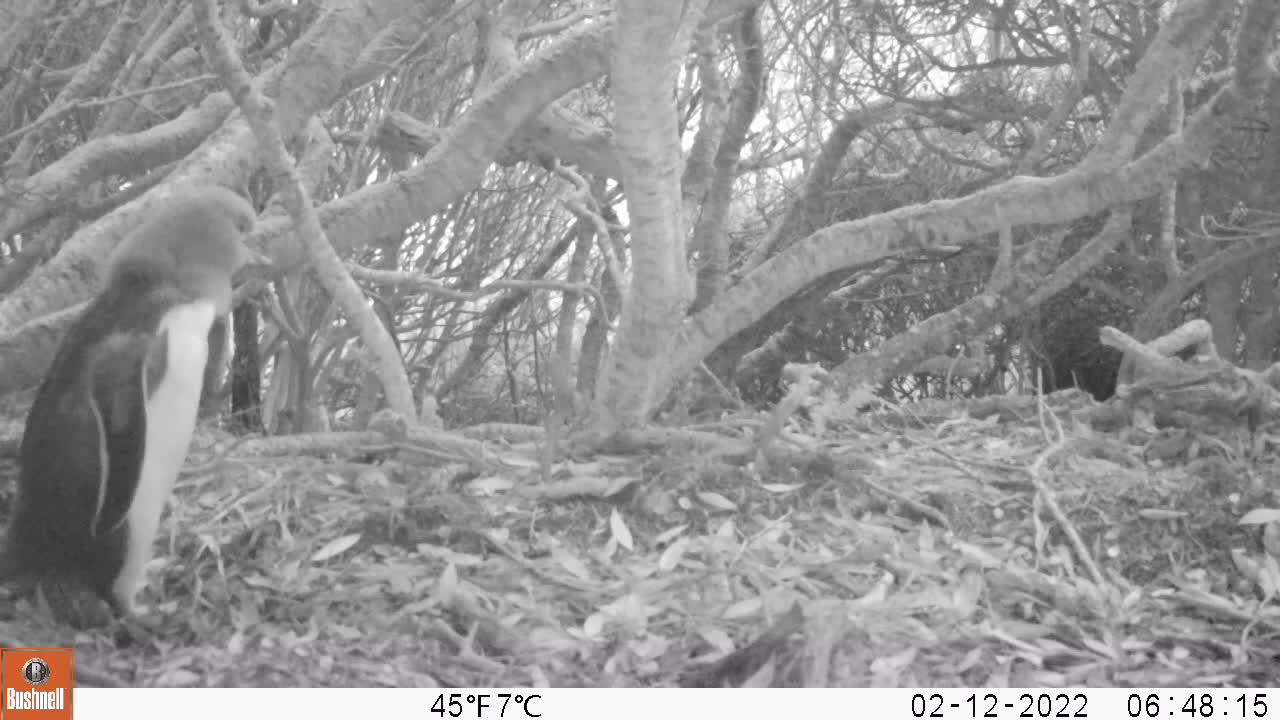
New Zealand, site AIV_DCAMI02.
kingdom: Animalia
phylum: Chordata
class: Aves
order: Sphenisciformes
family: Spheniscidae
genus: Megadyptes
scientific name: Megadyptes antipodes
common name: yellow-eyed penguin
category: yellow eyed penguin